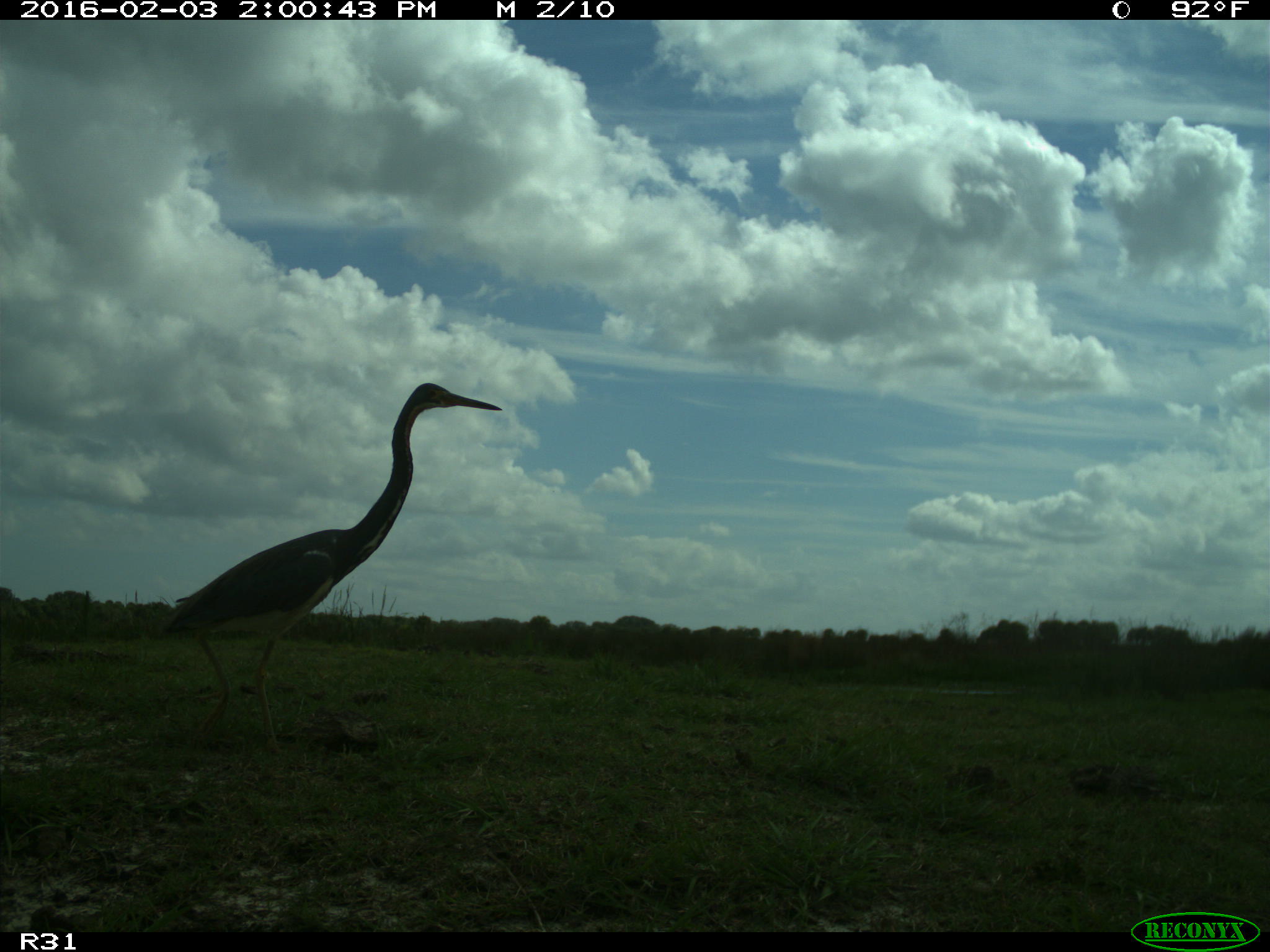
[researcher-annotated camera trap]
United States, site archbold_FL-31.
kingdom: Animalia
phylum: Chordata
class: Aves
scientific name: Aves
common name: birds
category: unidentified bird